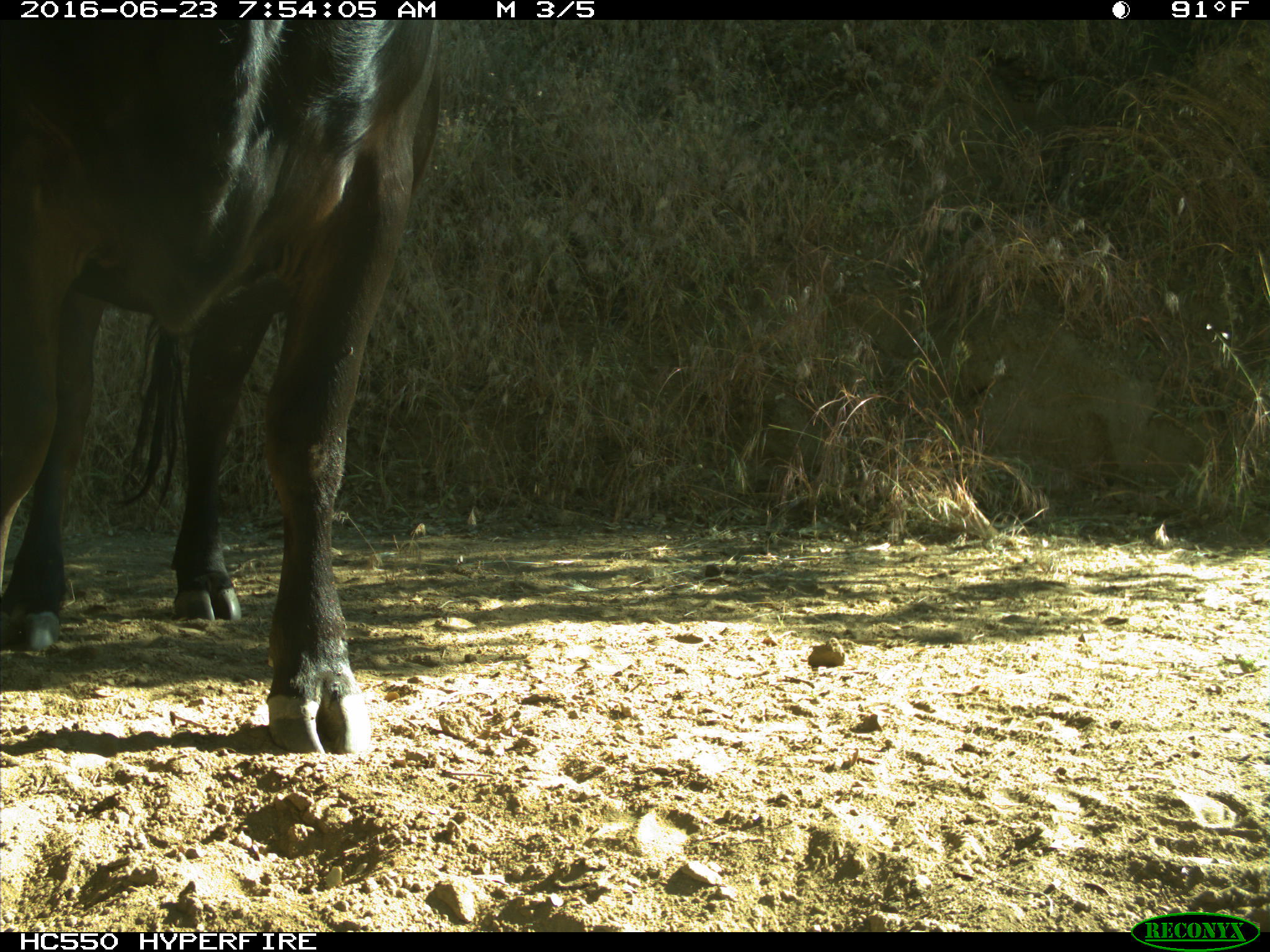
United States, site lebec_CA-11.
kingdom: Animalia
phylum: Chordata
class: Mammalia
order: Artiodactyla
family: Bovidae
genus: Bos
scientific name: Bos taurus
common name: domestic cow